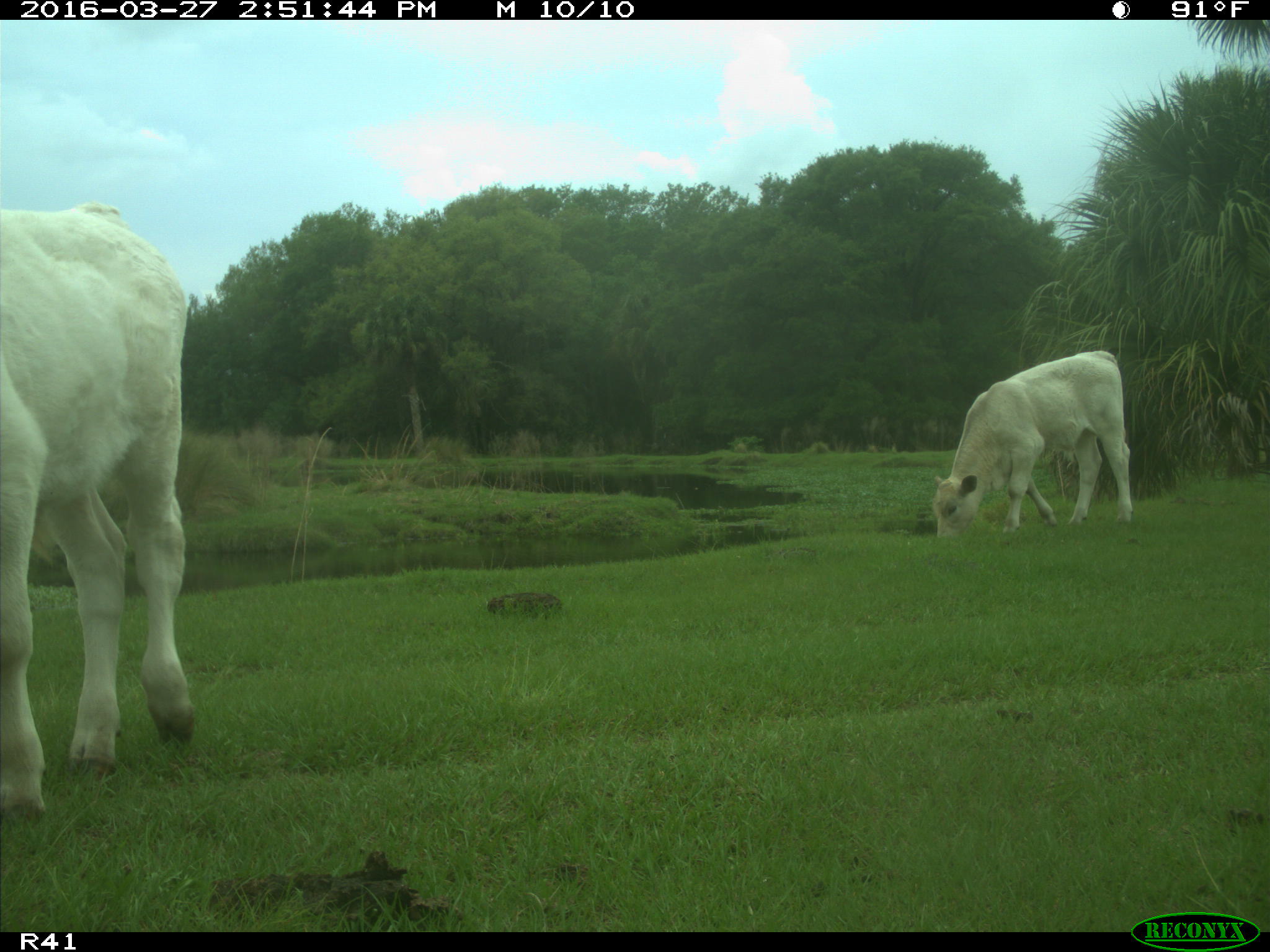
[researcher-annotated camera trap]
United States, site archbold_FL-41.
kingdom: Animalia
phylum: Chordata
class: Mammalia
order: Artiodactyla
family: Bovidae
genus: Bos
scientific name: Bos taurus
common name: domestic cow